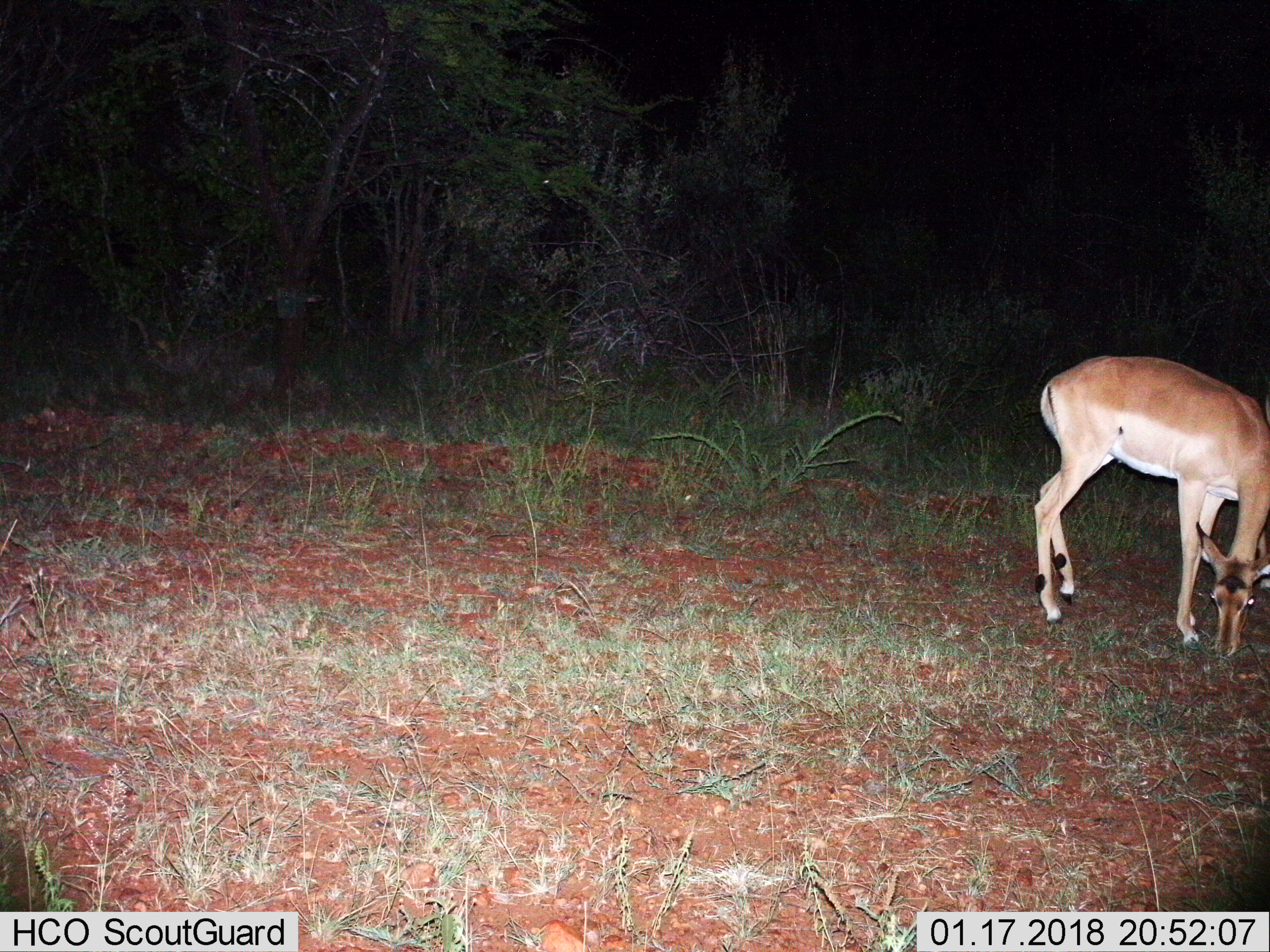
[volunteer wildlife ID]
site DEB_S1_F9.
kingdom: Animalia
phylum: Chordata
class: Mammalia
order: Artiodactyla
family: Bovidae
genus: Aepyceros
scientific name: Aepyceros melampus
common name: impala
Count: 1.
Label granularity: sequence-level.